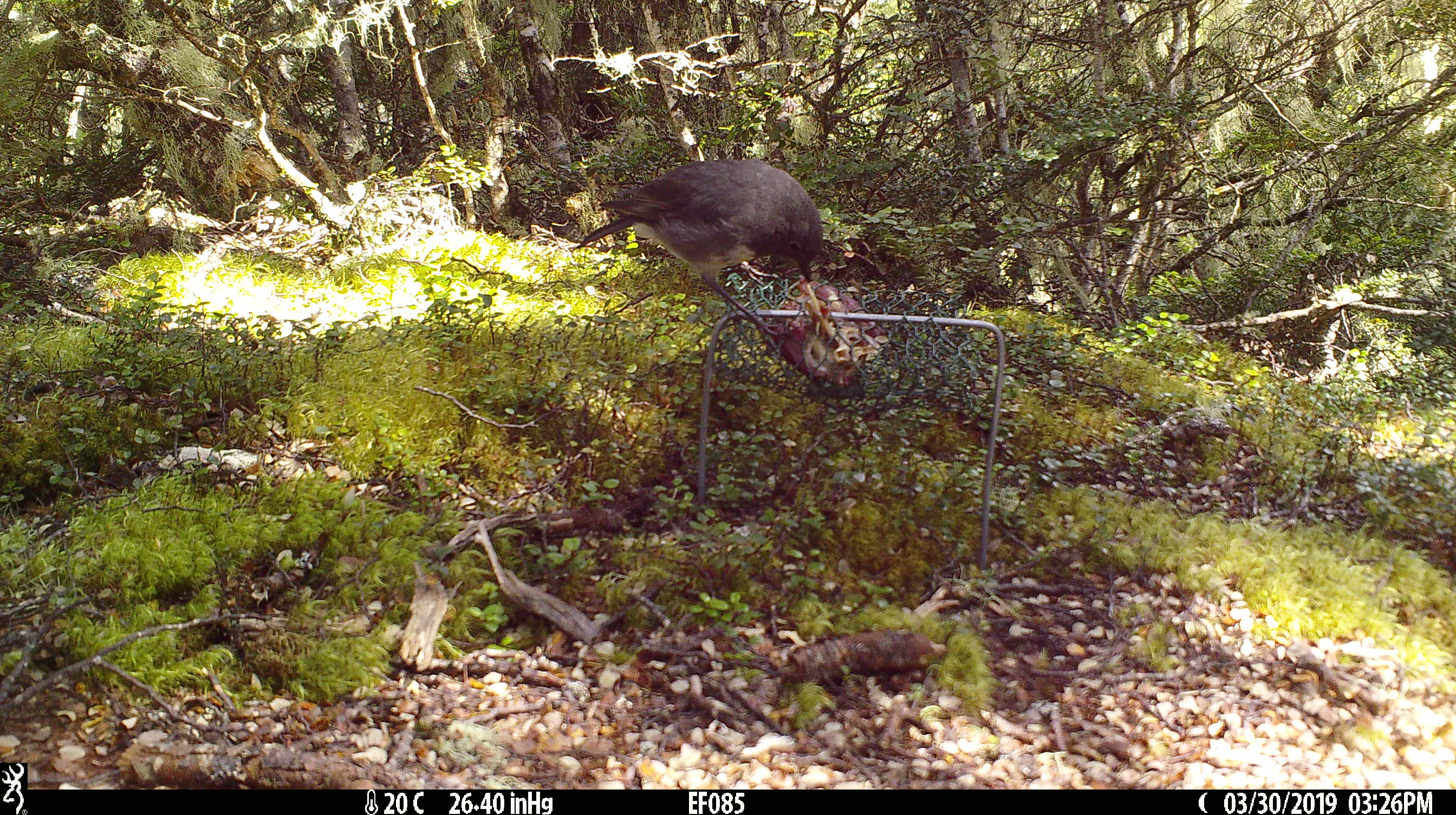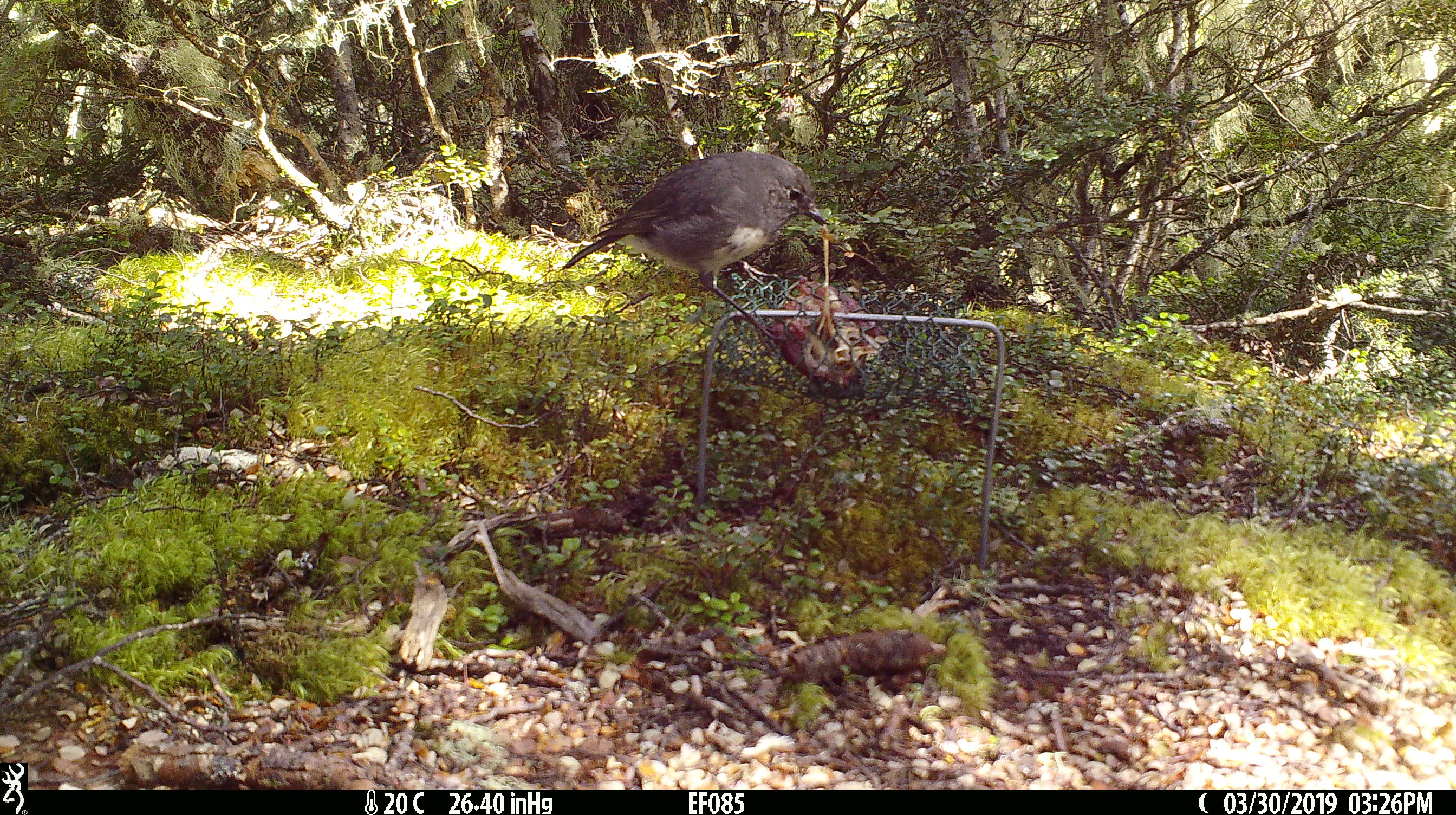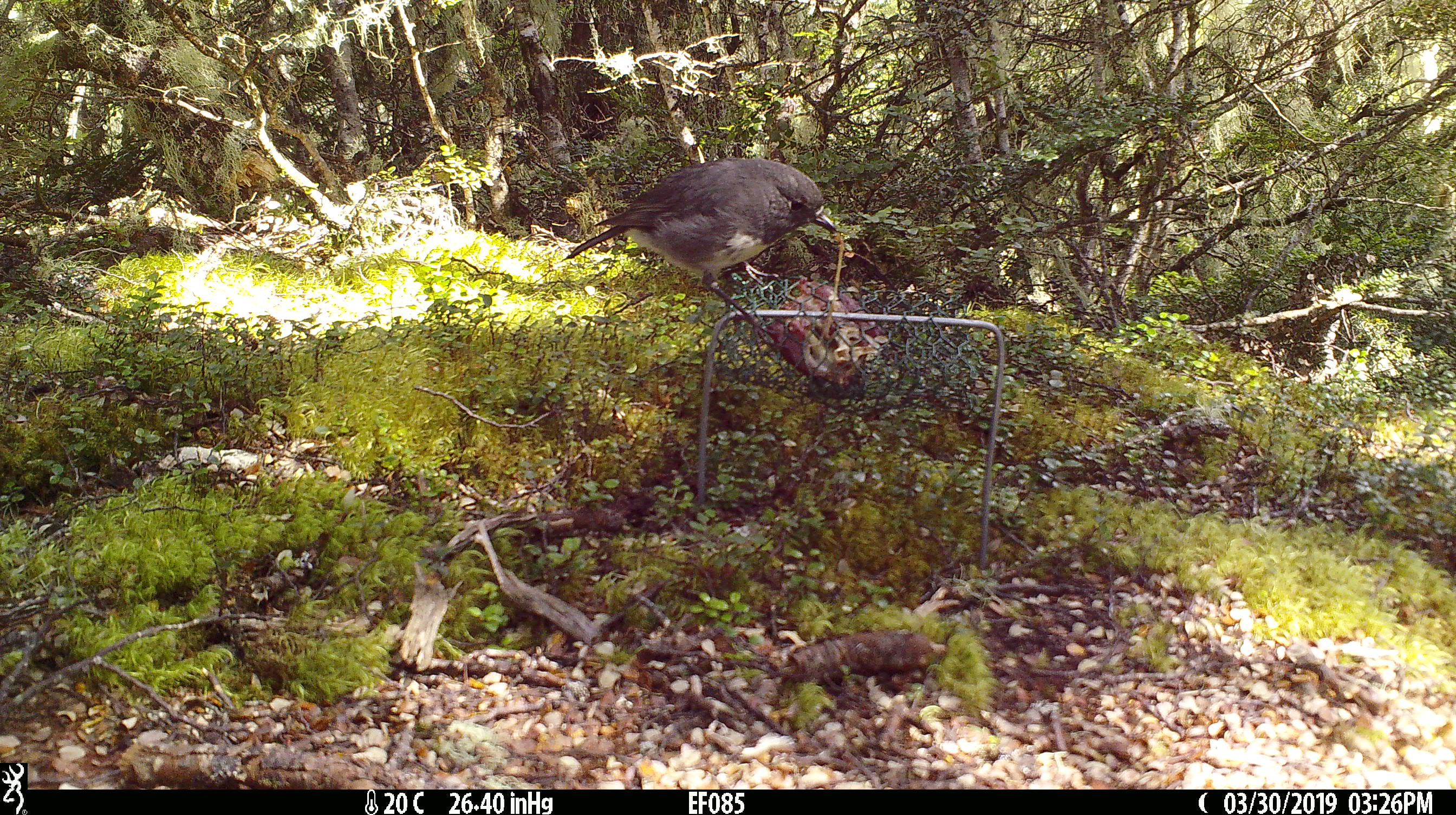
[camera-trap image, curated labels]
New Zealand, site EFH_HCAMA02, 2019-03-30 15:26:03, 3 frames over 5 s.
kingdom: Animalia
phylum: Chordata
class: Aves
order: Passeriformes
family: Petroicidae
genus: Petroica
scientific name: Petroica australis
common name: new zealand robin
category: robin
Robin (new zealand robin) (Petroica australis).